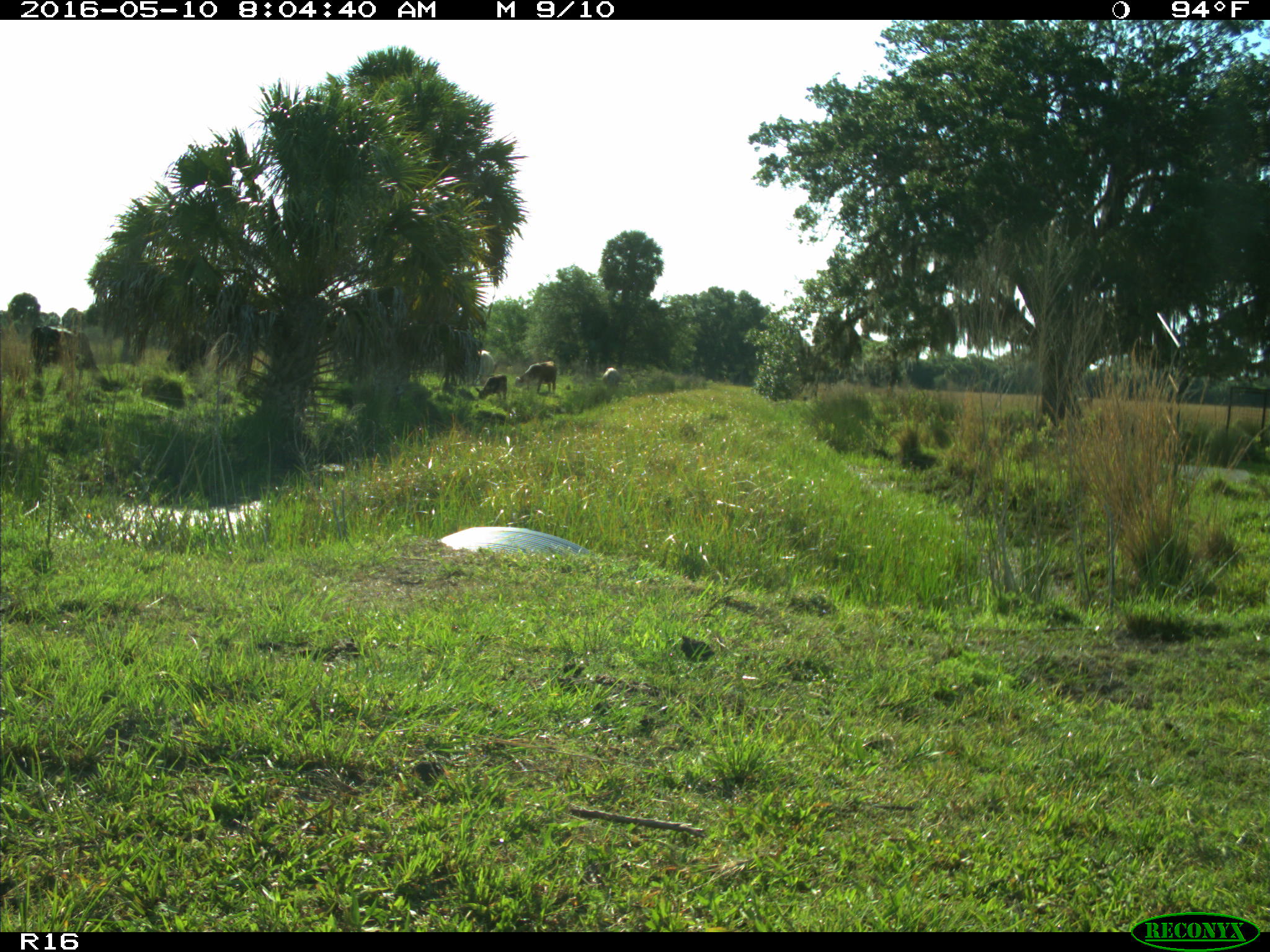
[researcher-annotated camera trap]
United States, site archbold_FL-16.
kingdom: Animalia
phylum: Chordata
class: Mammalia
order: Artiodactyla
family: Bovidae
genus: Bos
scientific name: Bos taurus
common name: domestic cow